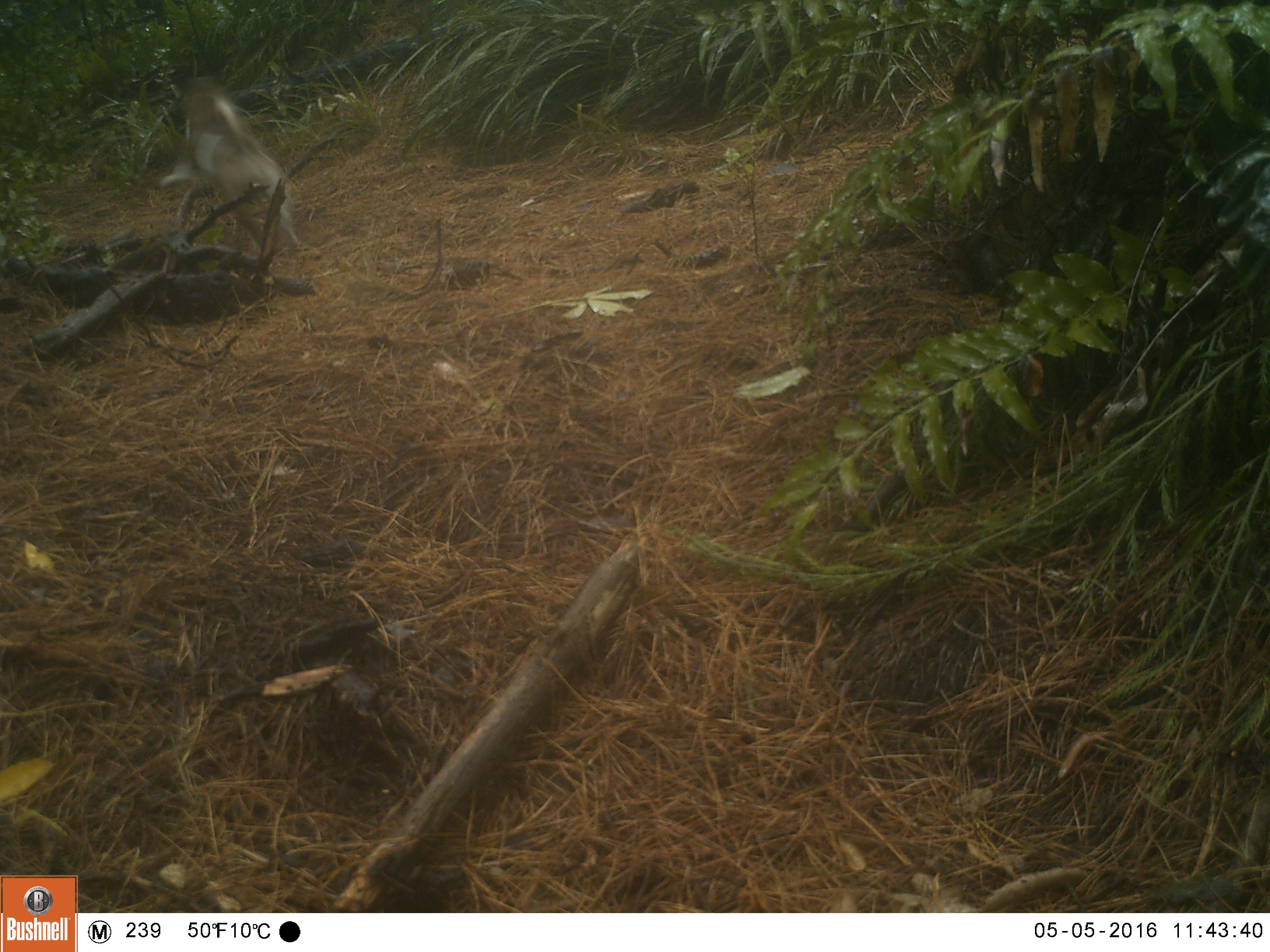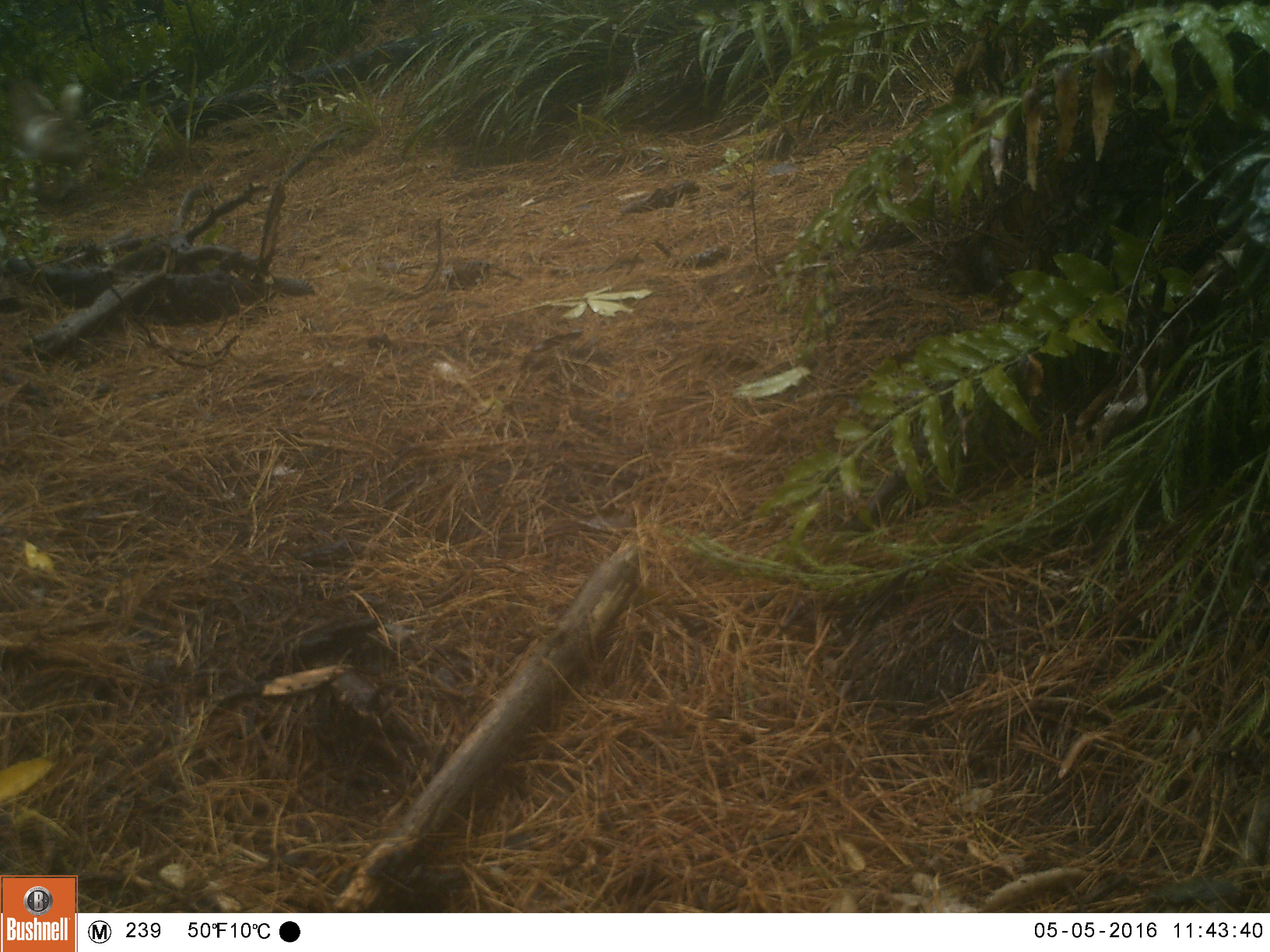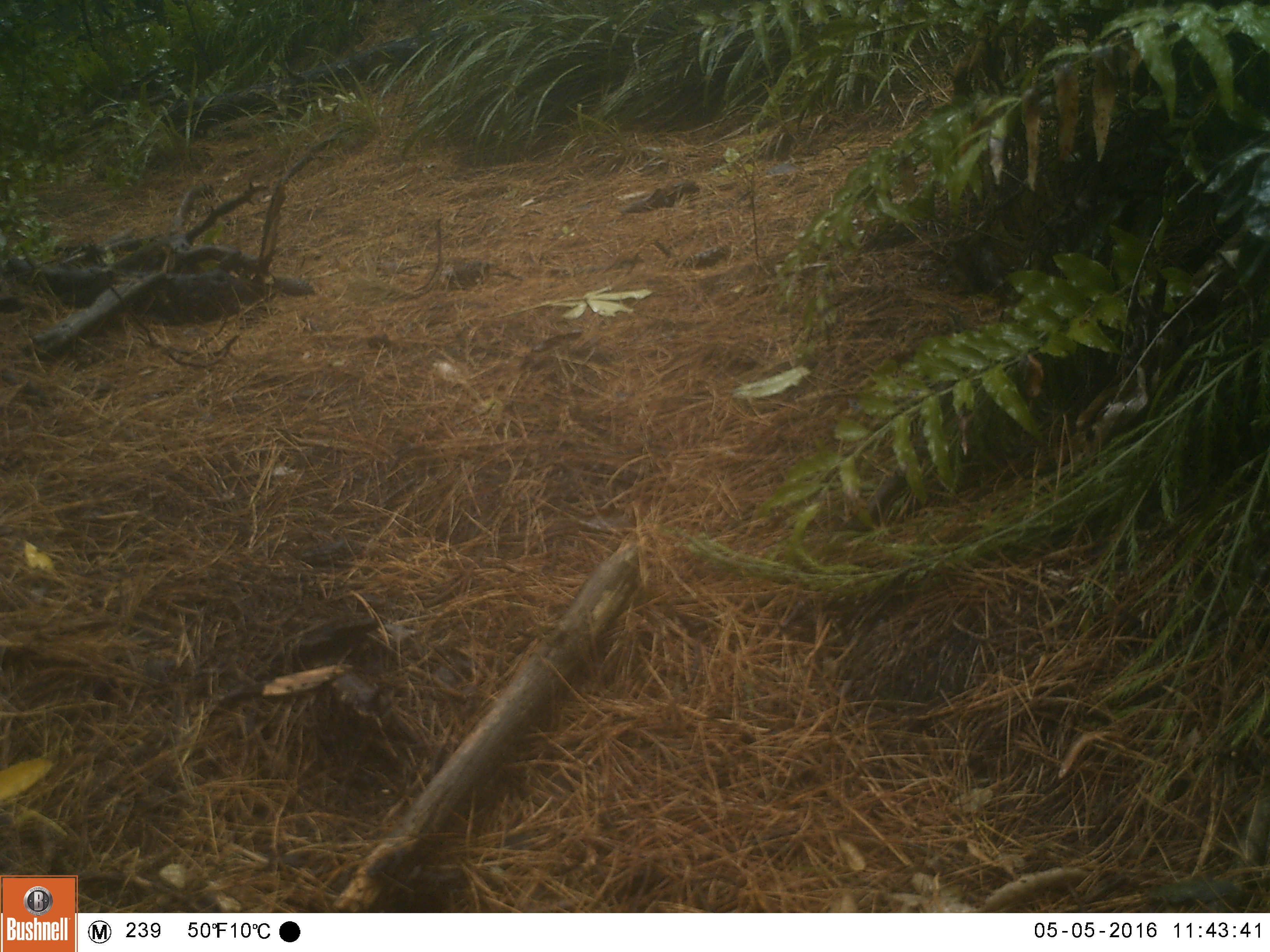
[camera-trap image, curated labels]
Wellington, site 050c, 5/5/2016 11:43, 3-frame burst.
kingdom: Animalia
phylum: Chordata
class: Mammalia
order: Carnivora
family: Canidae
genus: Canis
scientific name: Canis familiaris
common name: dog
Dog (Canis familiaris).